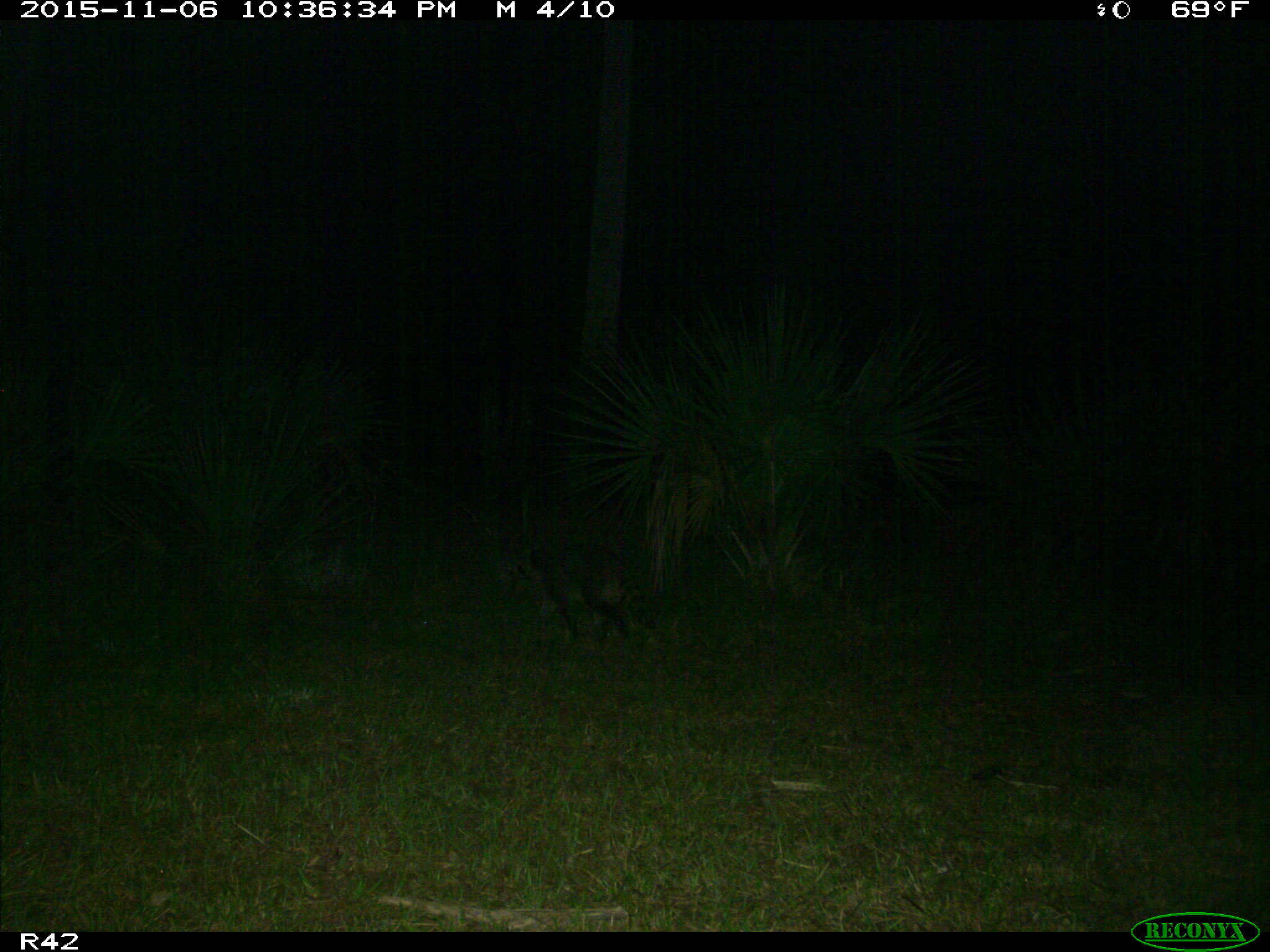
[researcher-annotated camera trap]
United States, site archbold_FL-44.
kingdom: Animalia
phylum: Chordata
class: Mammalia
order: Carnivora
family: Procyonidae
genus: Procyon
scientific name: Procyon lotor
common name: common raccoon